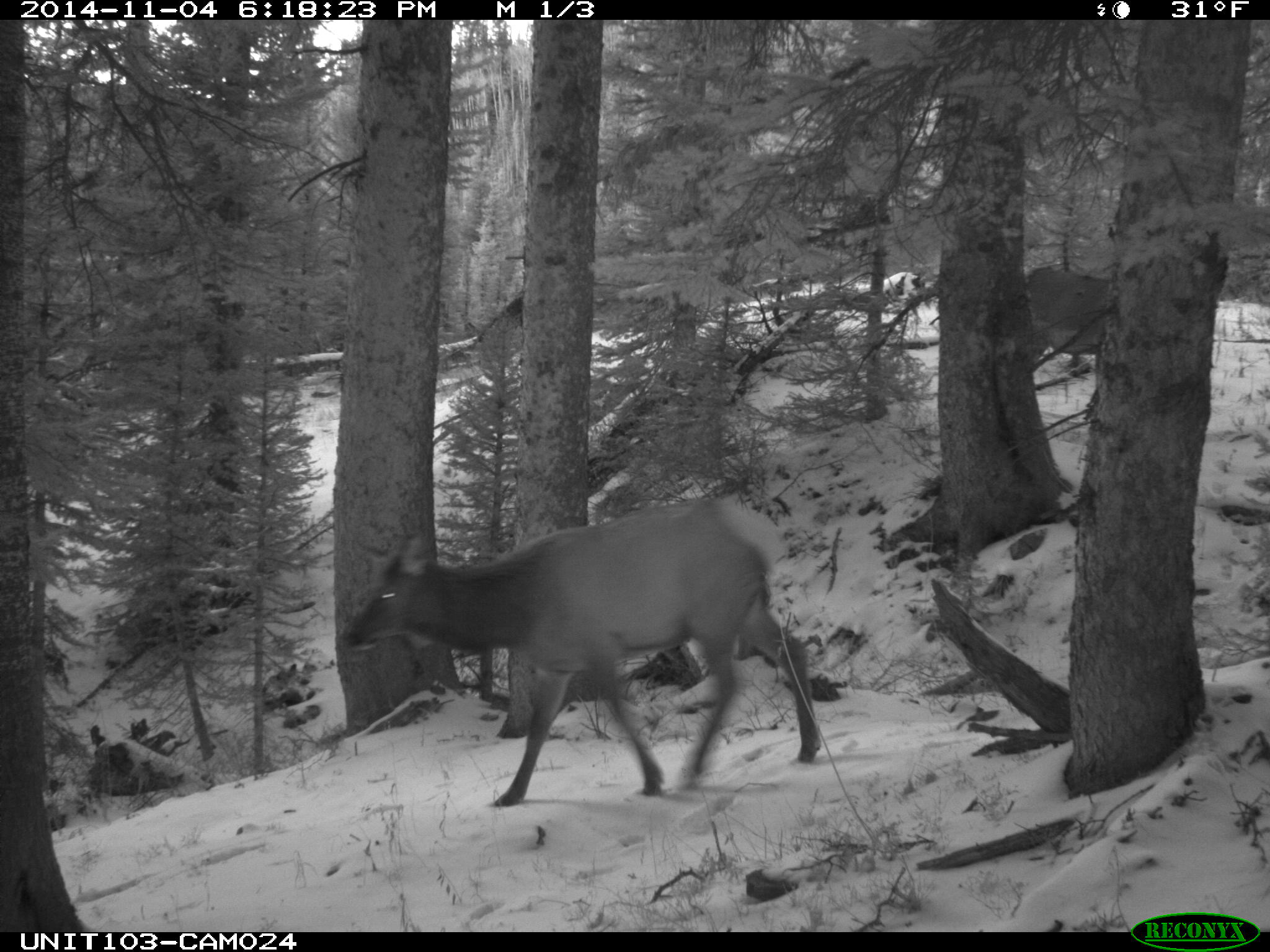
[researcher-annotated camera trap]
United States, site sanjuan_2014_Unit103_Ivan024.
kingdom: Animalia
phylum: Chordata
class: Mammalia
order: Artiodactyla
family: Cervidae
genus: Cervus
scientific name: Cervus elaphus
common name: red deer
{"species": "Cervus elaphus (red deer)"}